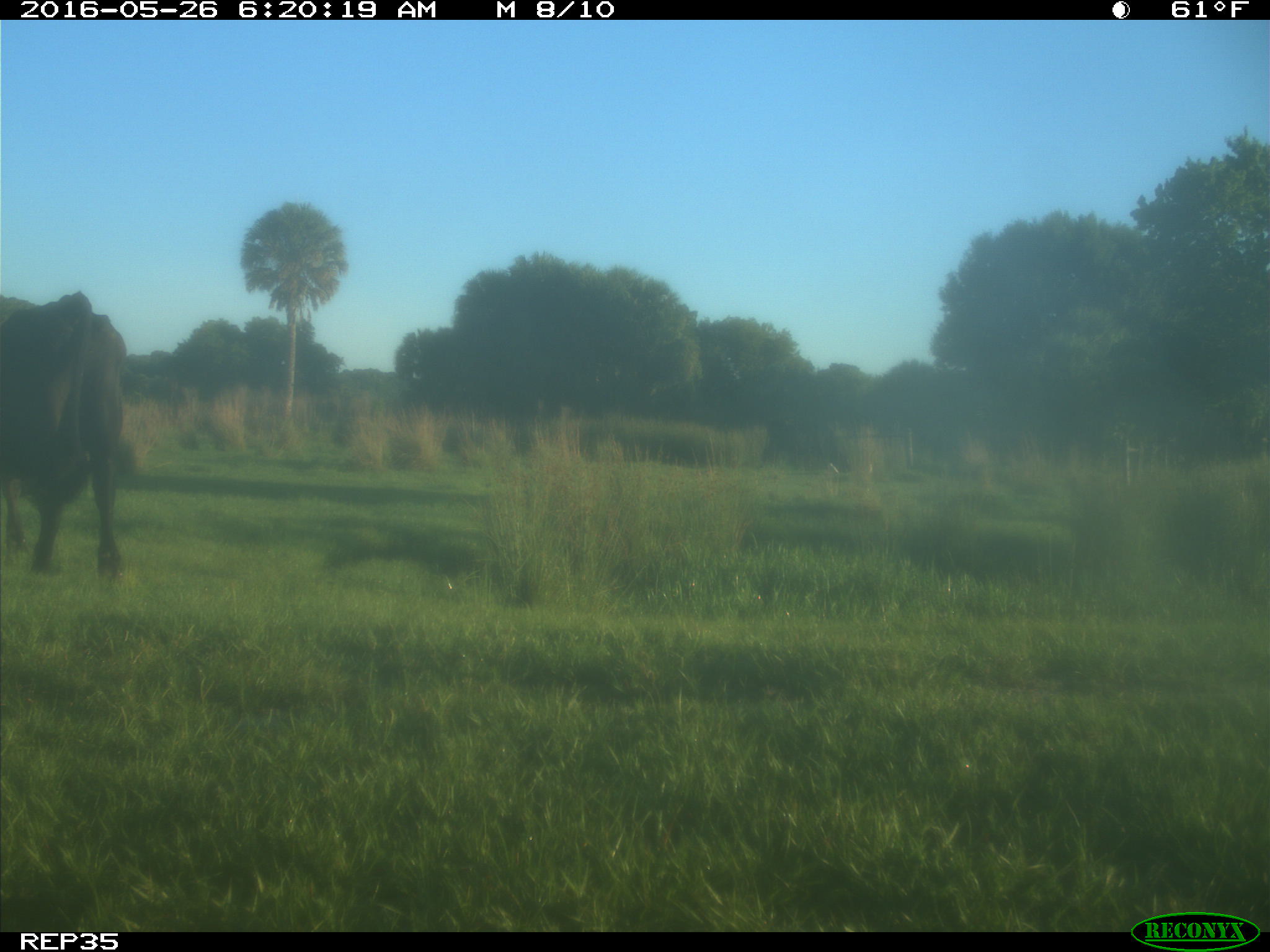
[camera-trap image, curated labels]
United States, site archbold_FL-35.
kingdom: Animalia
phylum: Chordata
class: Mammalia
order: Artiodactyla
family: Bovidae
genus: Bos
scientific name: Bos taurus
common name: domestic cow